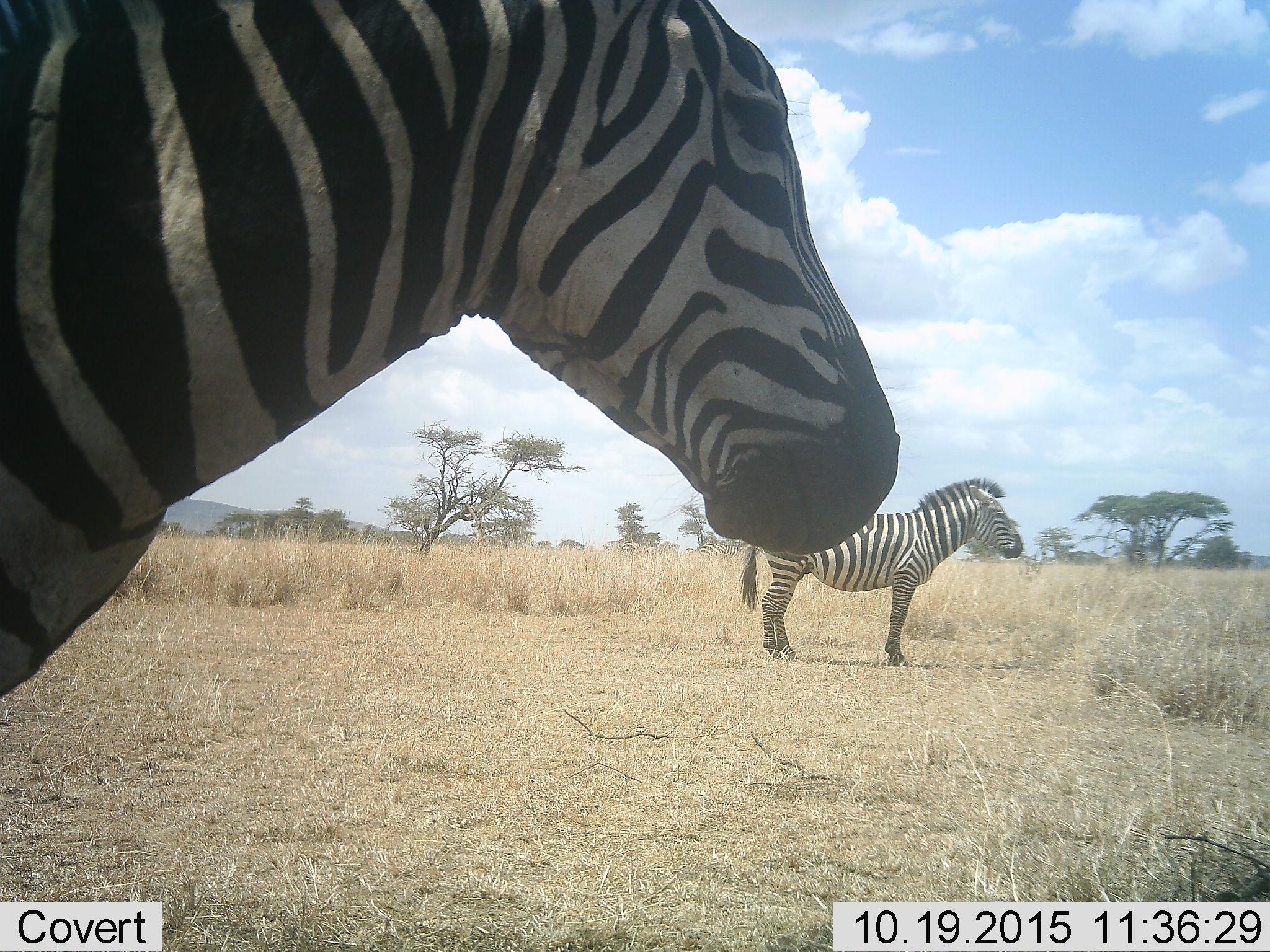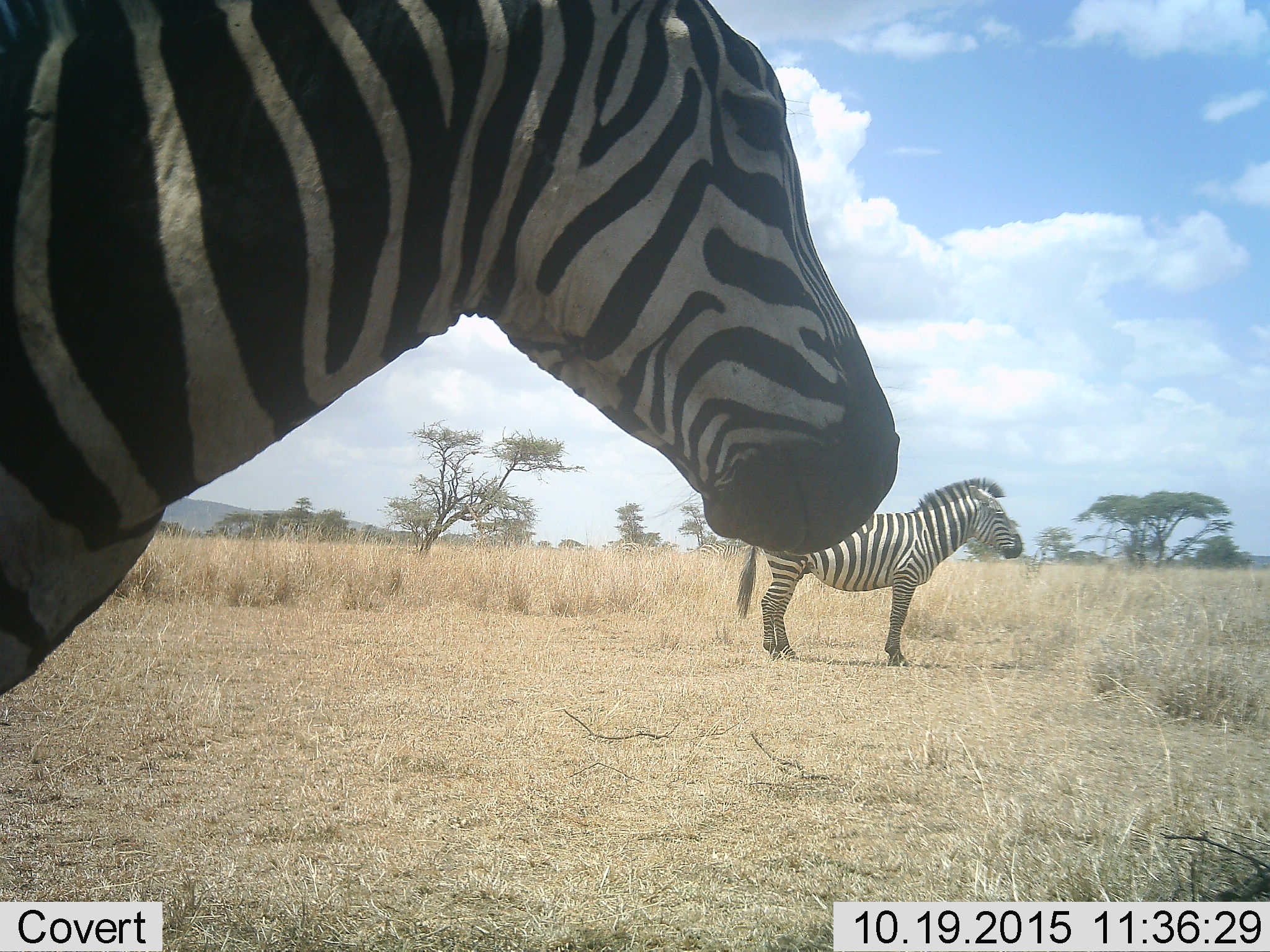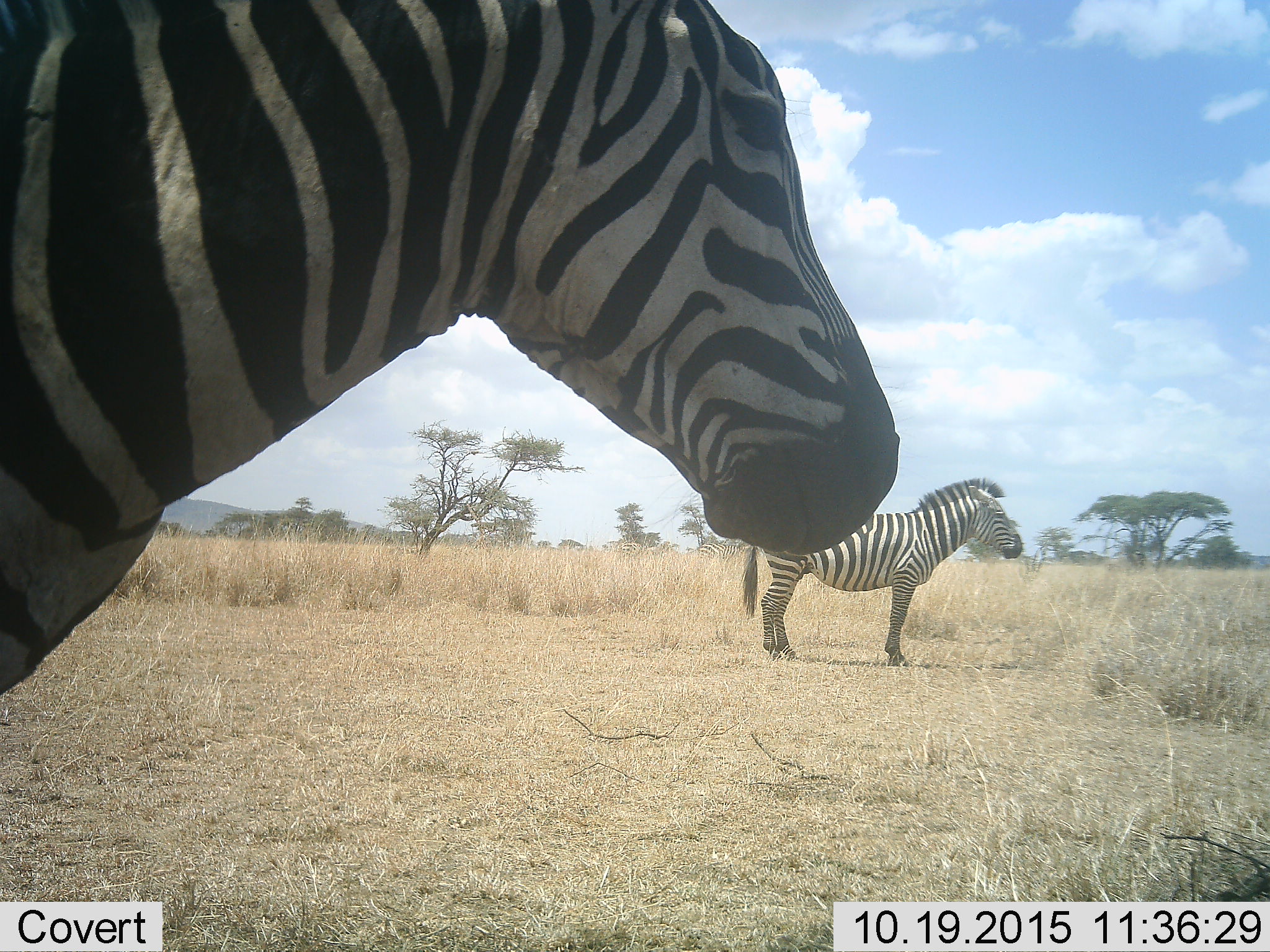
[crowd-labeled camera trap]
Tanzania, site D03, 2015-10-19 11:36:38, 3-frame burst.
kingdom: Animalia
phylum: Chordata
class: Mammalia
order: Perissodactyla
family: Equidae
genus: Equus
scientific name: Equus quagga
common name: plains zebra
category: zebra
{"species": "zebra (plains zebra) (Equus quagga)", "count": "2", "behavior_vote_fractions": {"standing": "100%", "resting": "6%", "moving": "0%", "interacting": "0%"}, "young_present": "0%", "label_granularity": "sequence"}